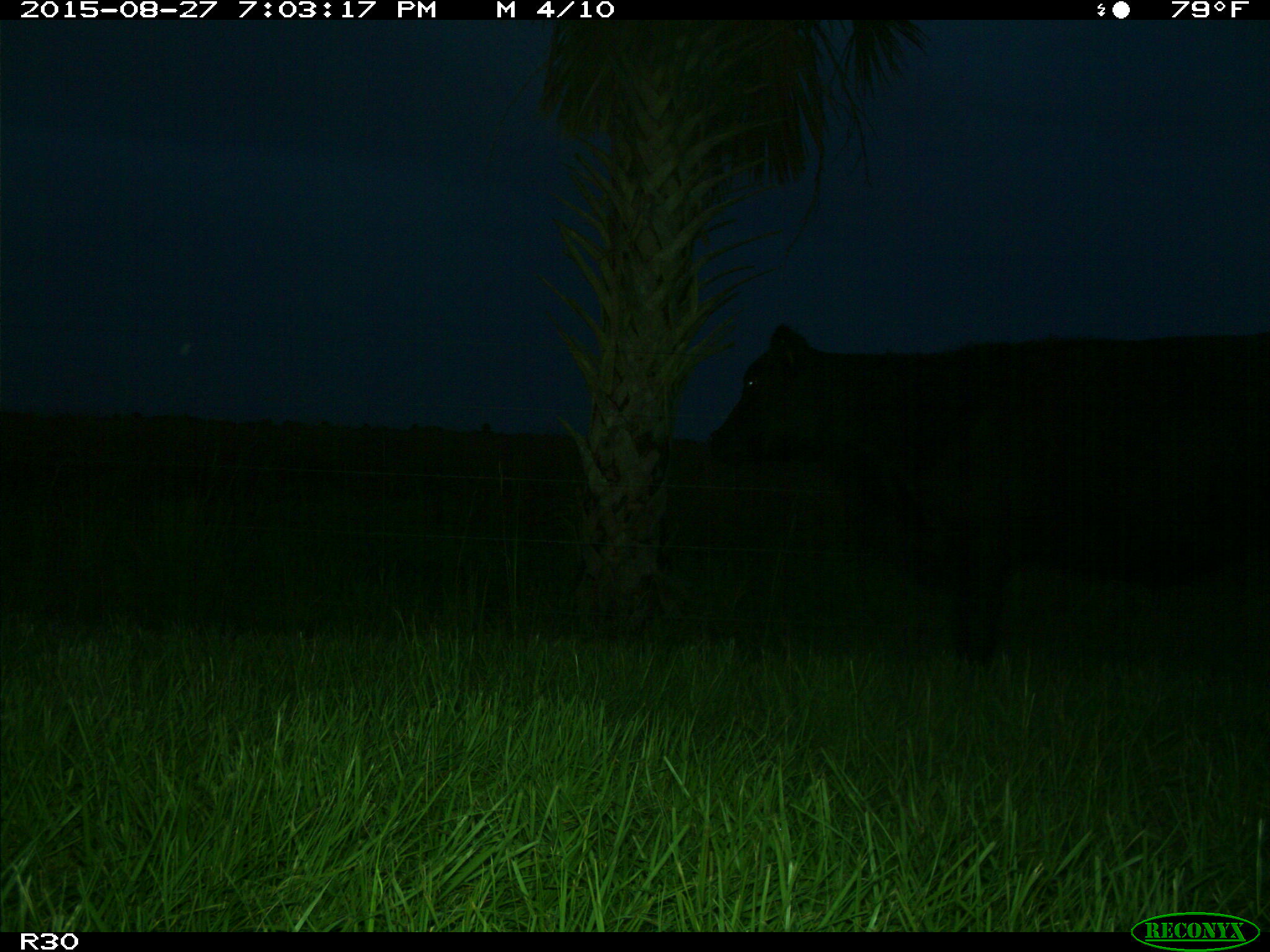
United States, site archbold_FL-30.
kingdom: Animalia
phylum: Chordata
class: Mammalia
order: Artiodactyla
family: Bovidae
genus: Bos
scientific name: Bos taurus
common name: domestic cow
Bos taurus (domestic cow).